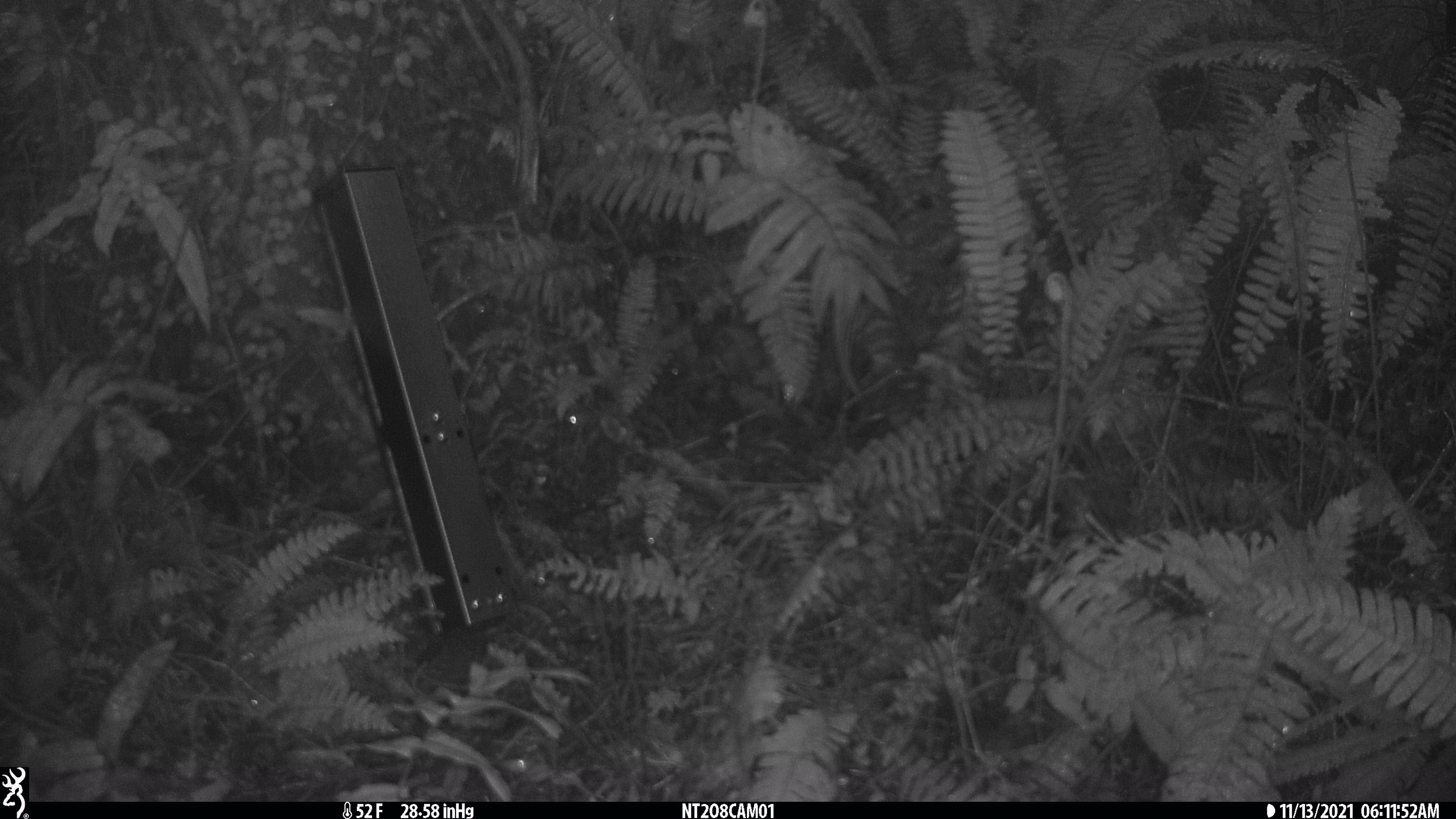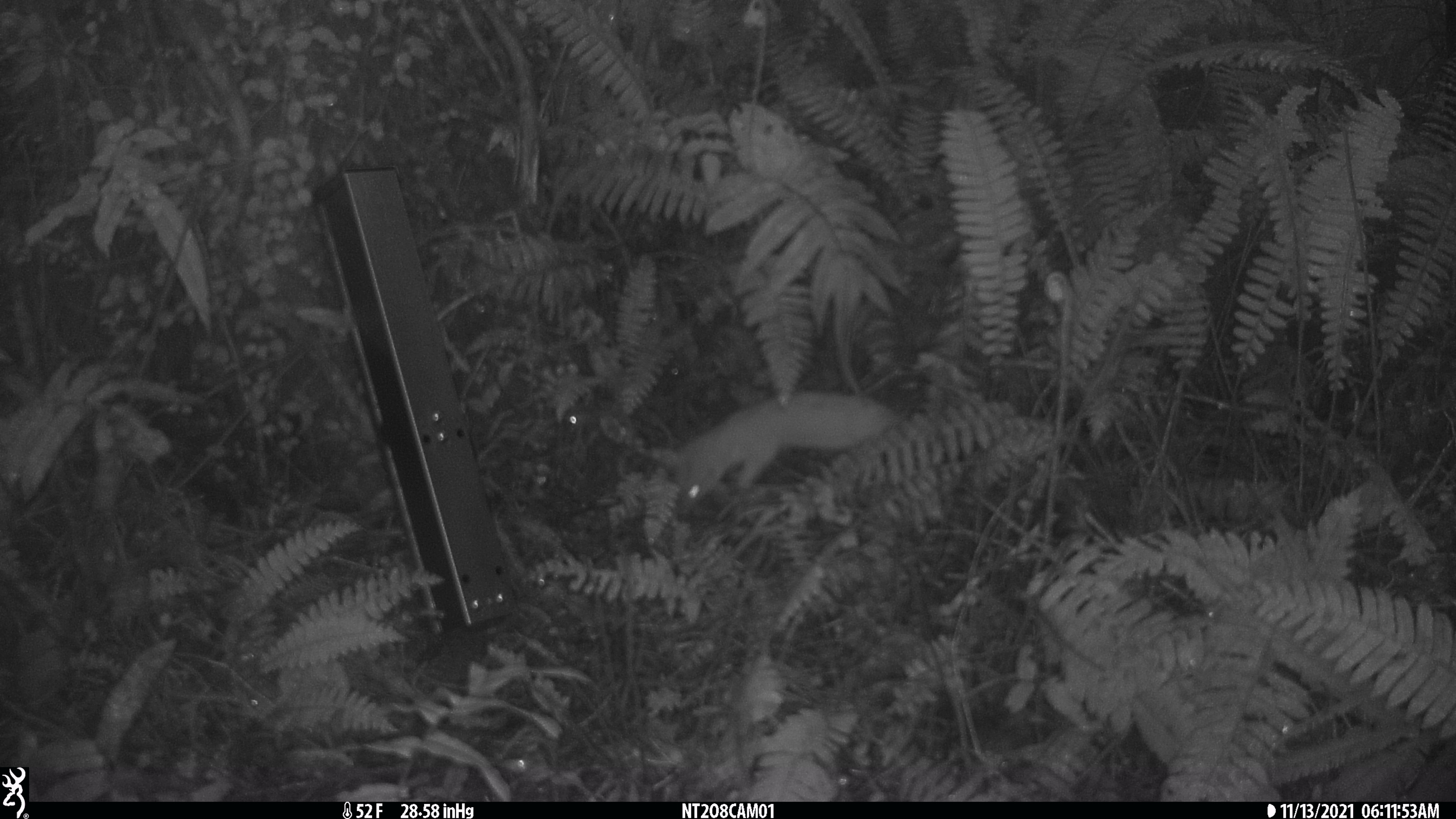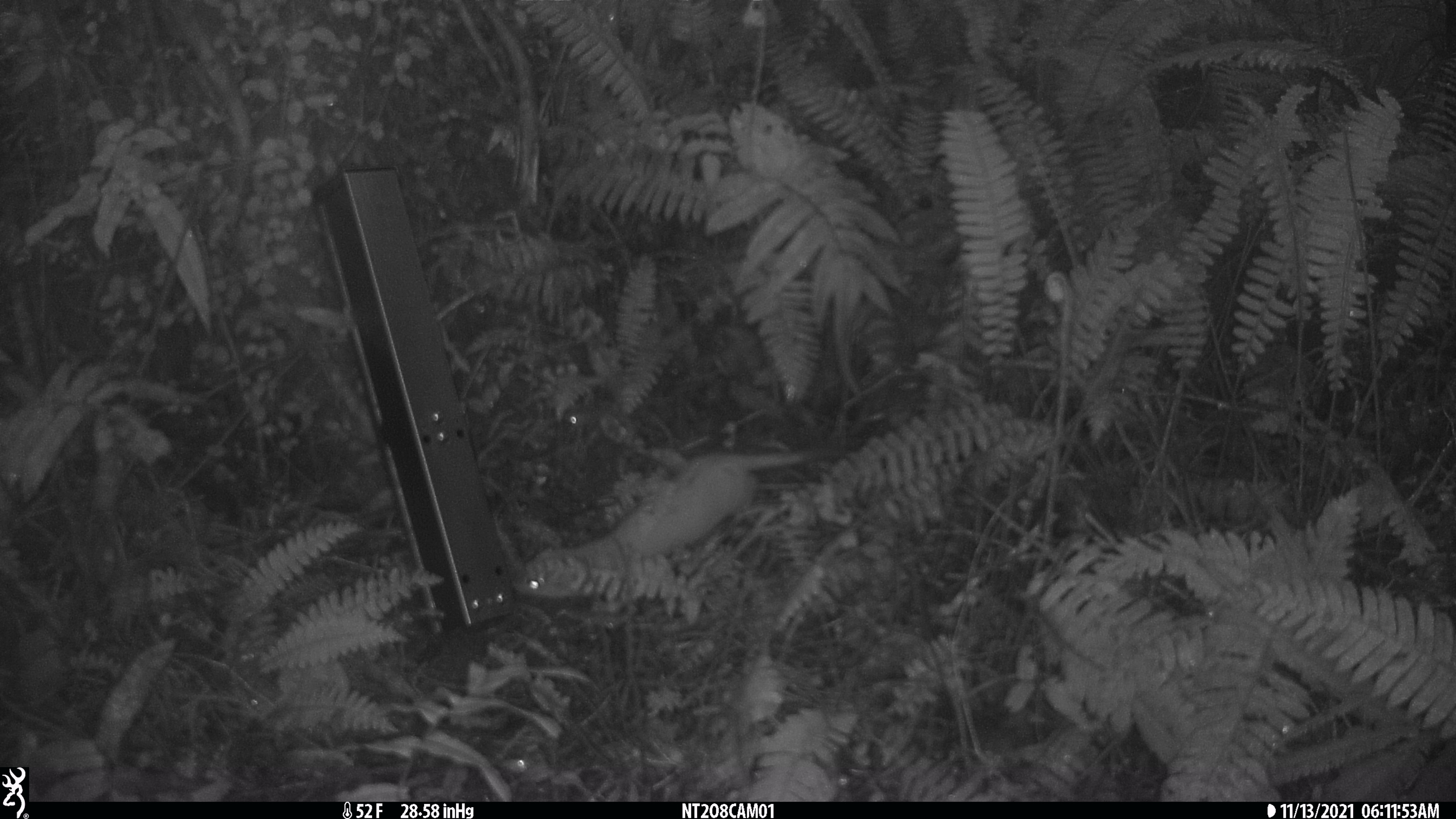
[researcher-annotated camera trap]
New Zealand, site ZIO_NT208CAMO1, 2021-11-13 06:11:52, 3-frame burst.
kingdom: Animalia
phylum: Chordata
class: Mammalia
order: Carnivora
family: Mustelidae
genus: Mustela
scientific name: Mustela erminea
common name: stoat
Stoat (Mustela erminea).